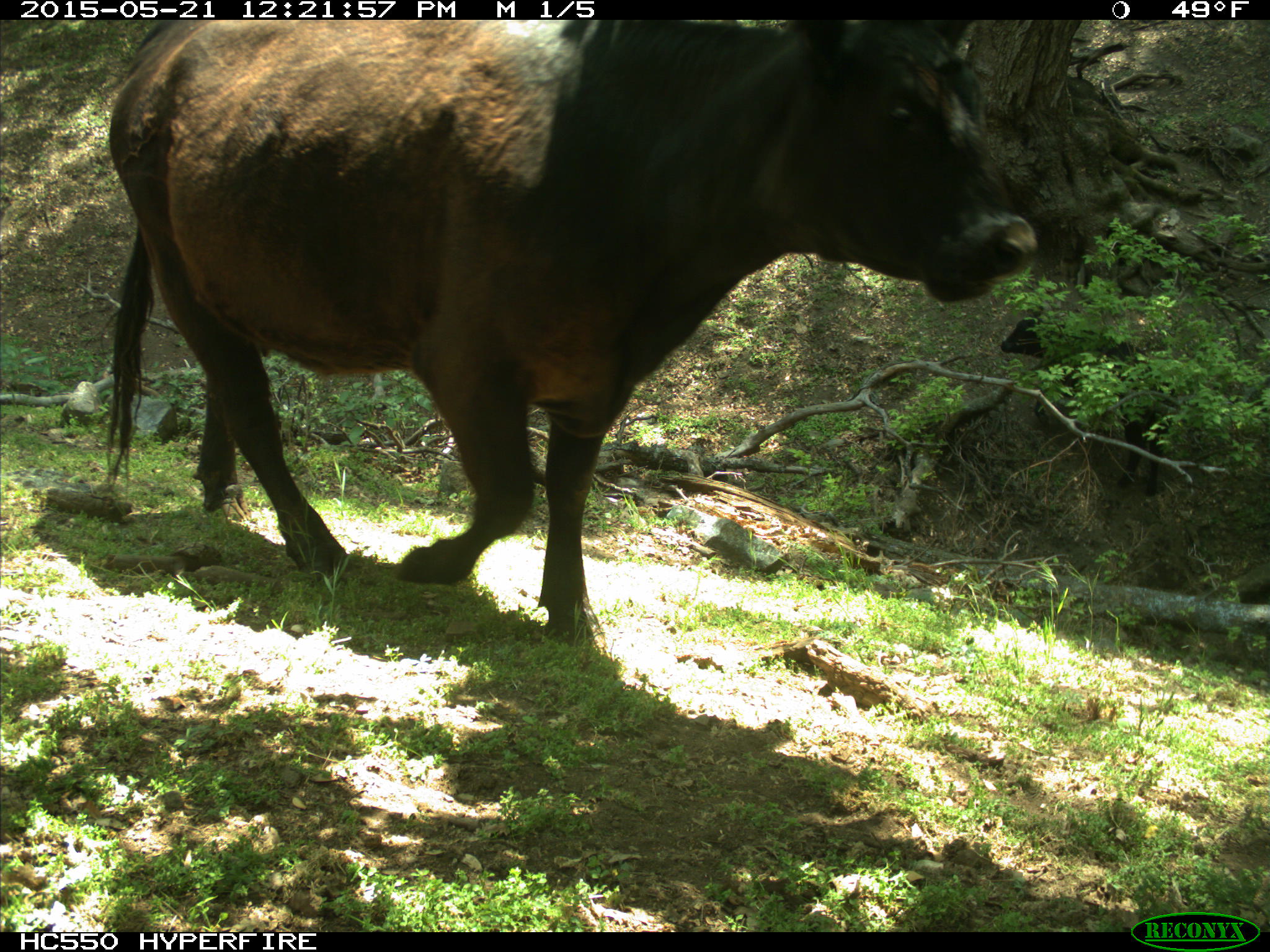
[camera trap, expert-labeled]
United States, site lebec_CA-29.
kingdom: Animalia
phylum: Chordata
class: Mammalia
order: Artiodactyla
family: Bovidae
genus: Bos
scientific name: Bos taurus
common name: domestic cow